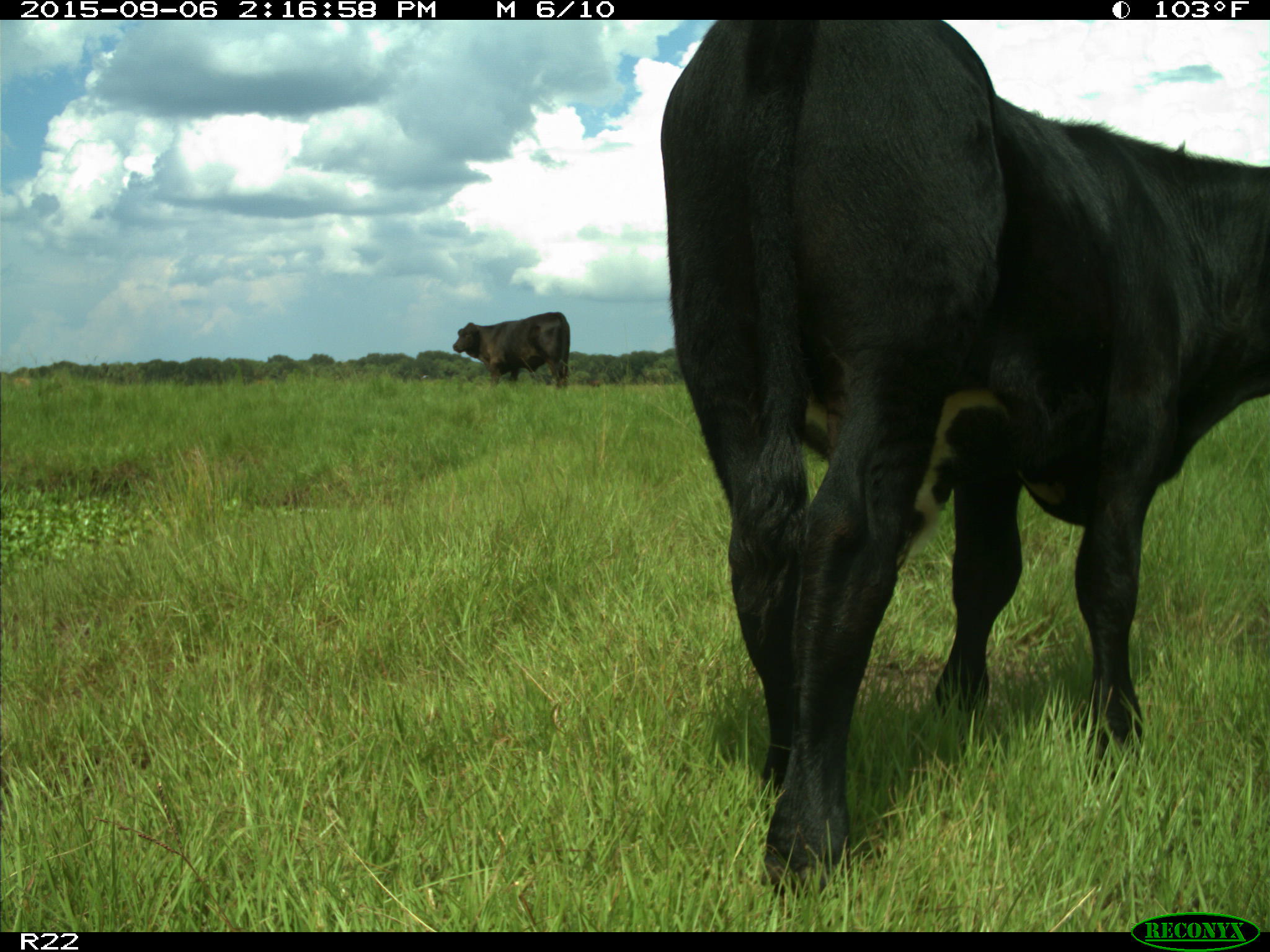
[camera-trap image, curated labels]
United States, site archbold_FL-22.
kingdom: Animalia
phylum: Chordata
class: Mammalia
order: Artiodactyla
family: Bovidae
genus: Bos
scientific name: Bos taurus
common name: domestic cow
Bos taurus (domestic cow).